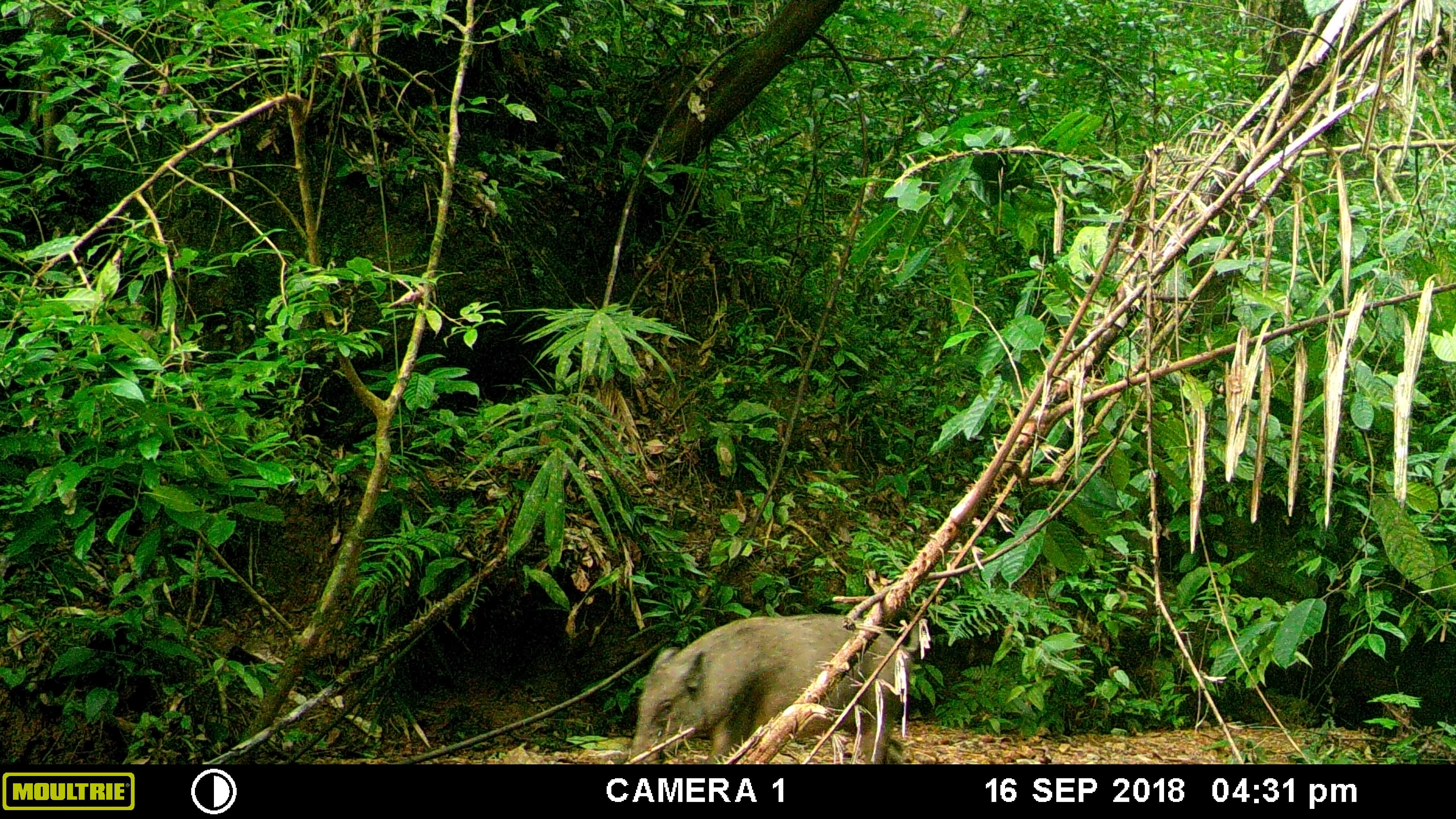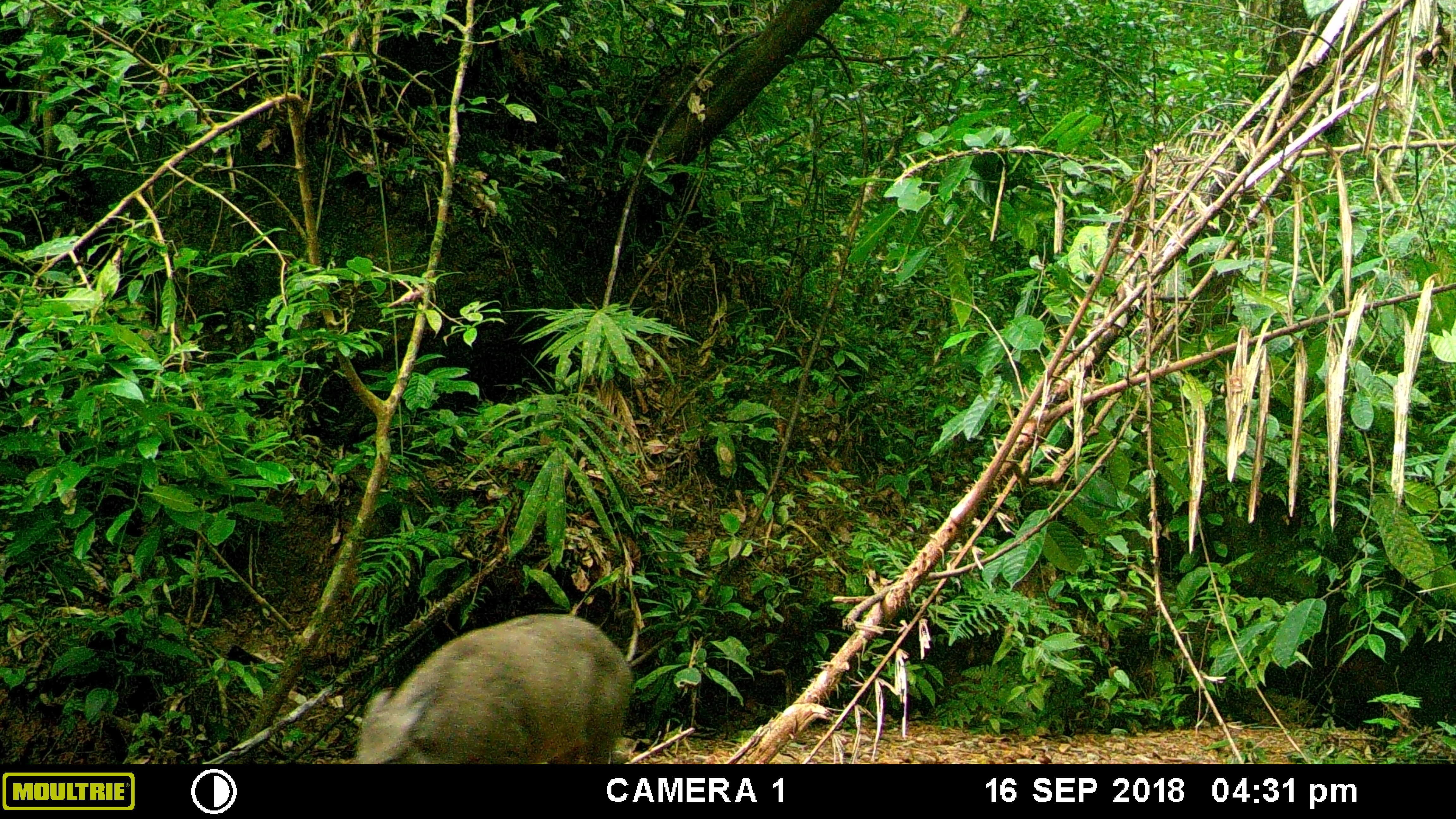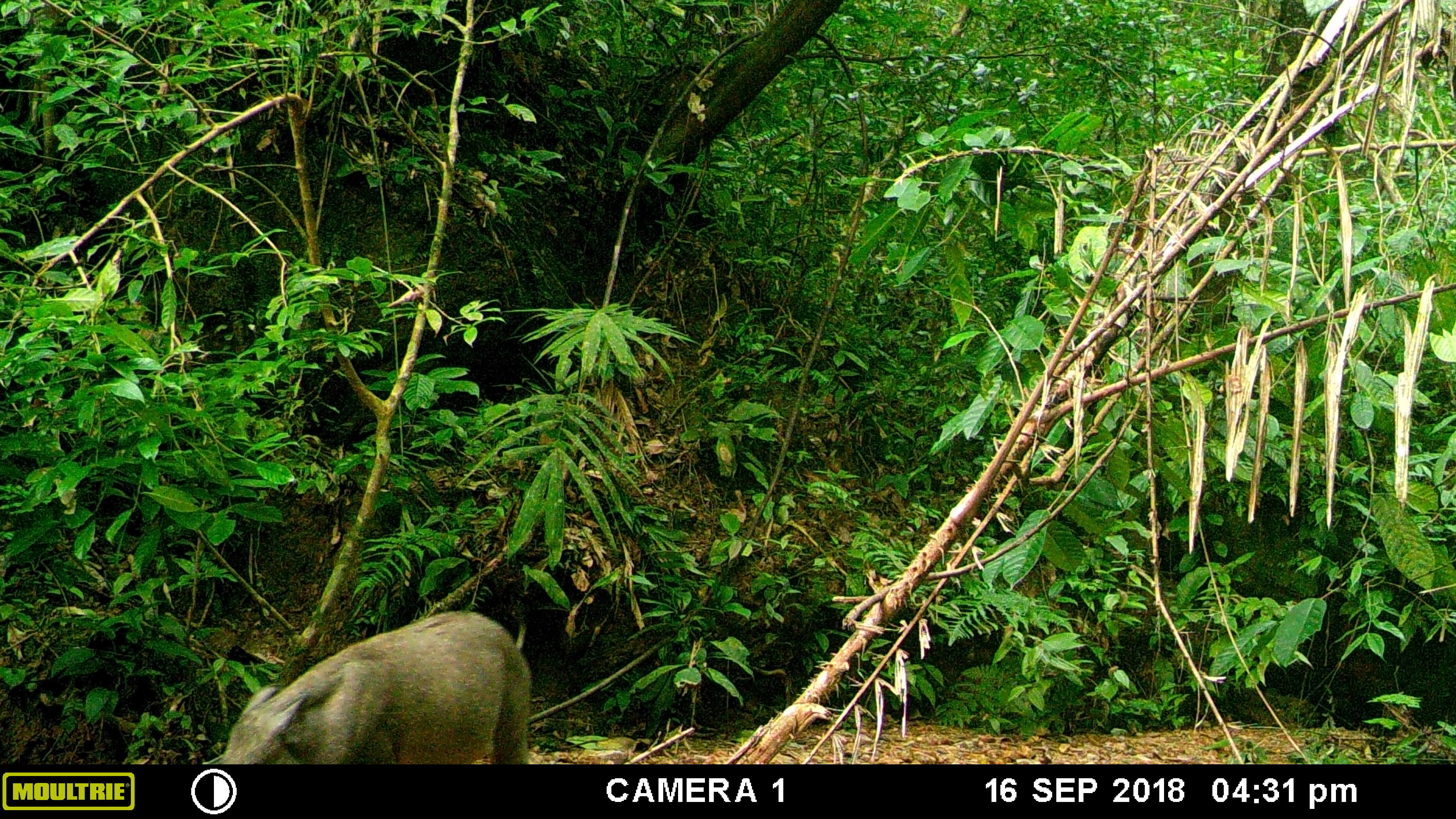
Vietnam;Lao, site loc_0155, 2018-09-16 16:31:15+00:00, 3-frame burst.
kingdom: Animalia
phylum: Chordata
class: Mammalia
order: Artiodactyla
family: Suidae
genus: Sus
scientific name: Sus scrofa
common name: eurasian wild pig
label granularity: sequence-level